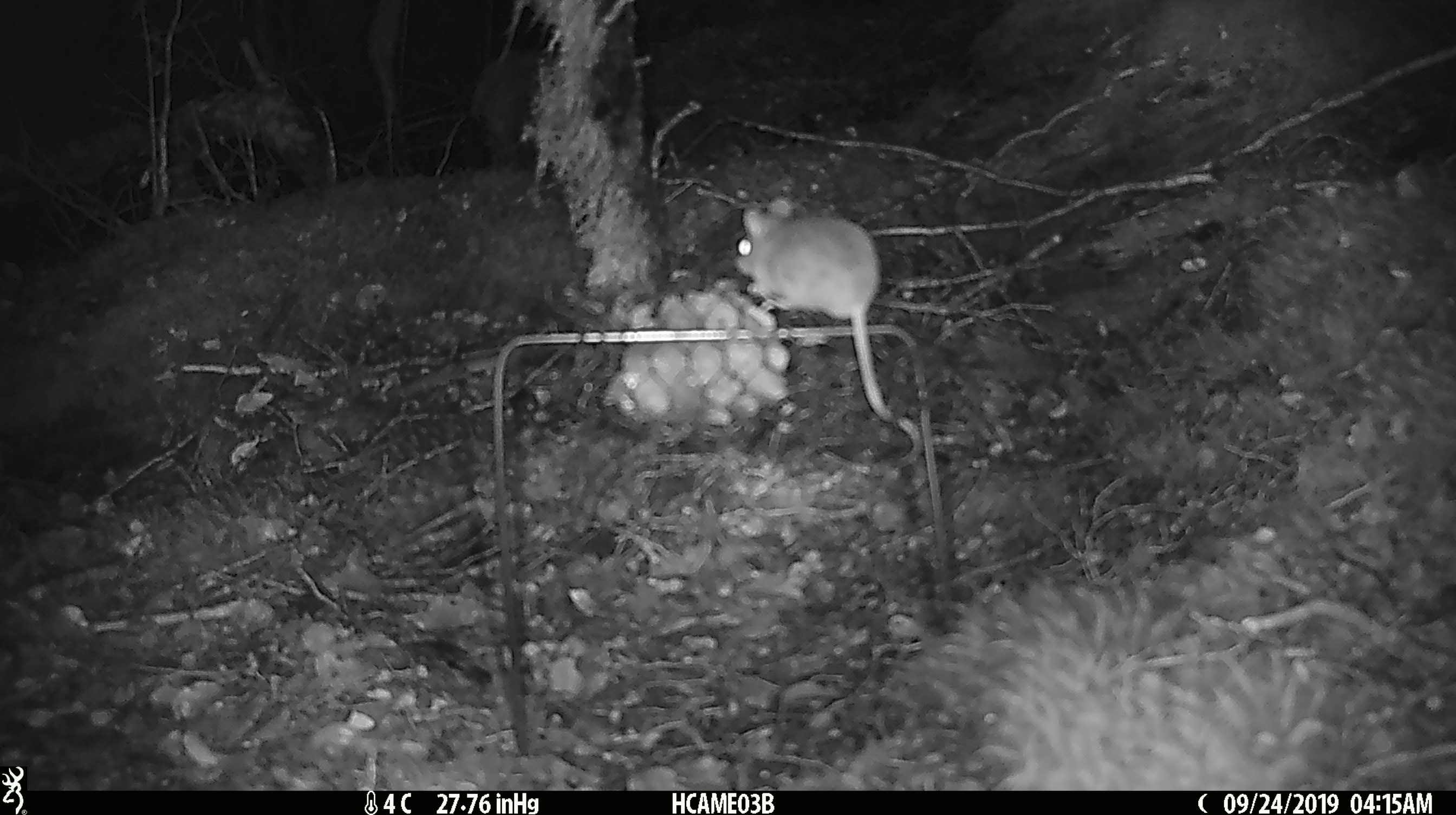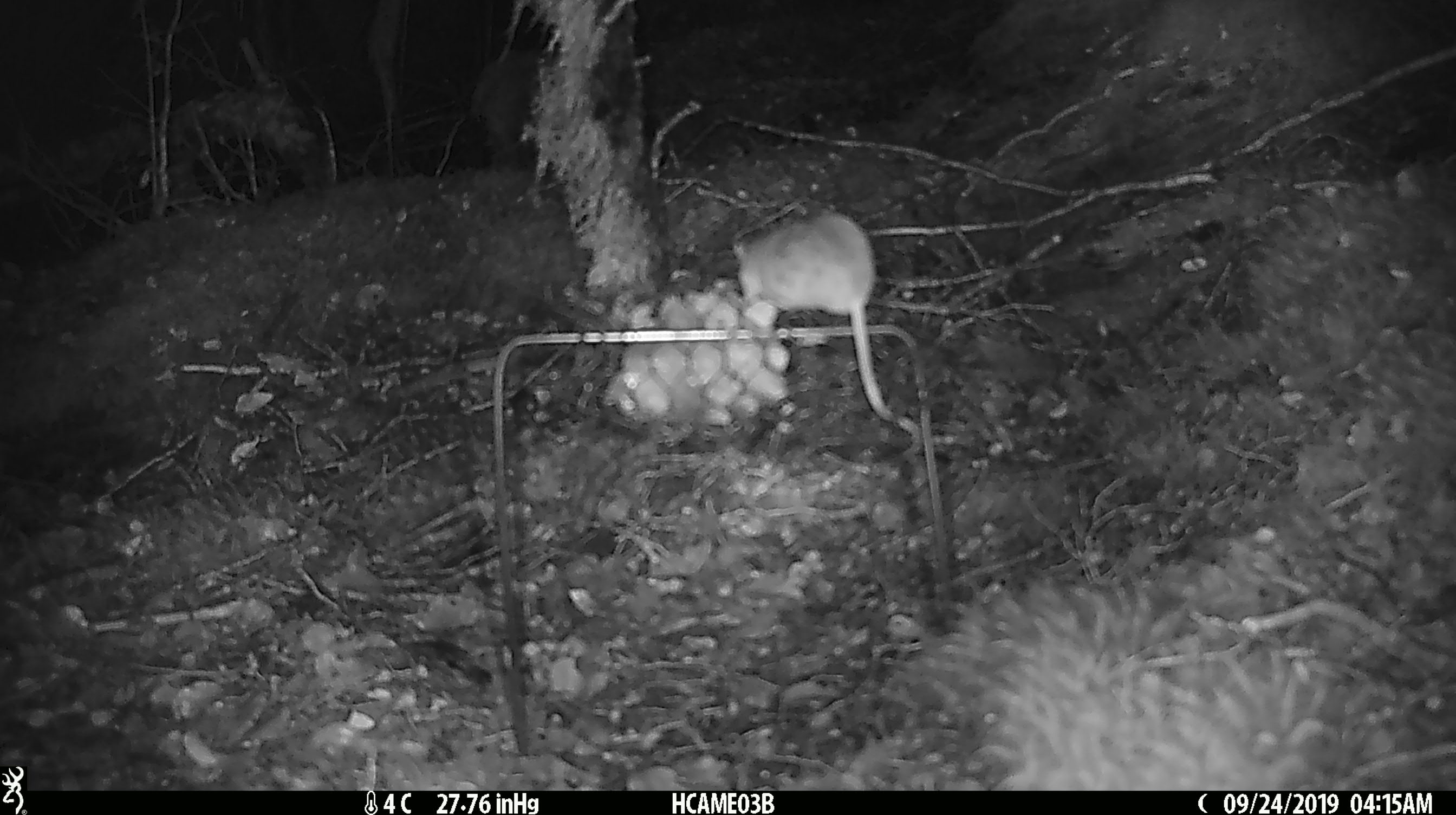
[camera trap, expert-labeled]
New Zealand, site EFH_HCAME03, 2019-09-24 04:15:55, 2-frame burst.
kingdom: Animalia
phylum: Chordata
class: Mammalia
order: Rodentia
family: Muridae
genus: Mus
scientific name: Mus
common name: mouse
Mouse (Mus).